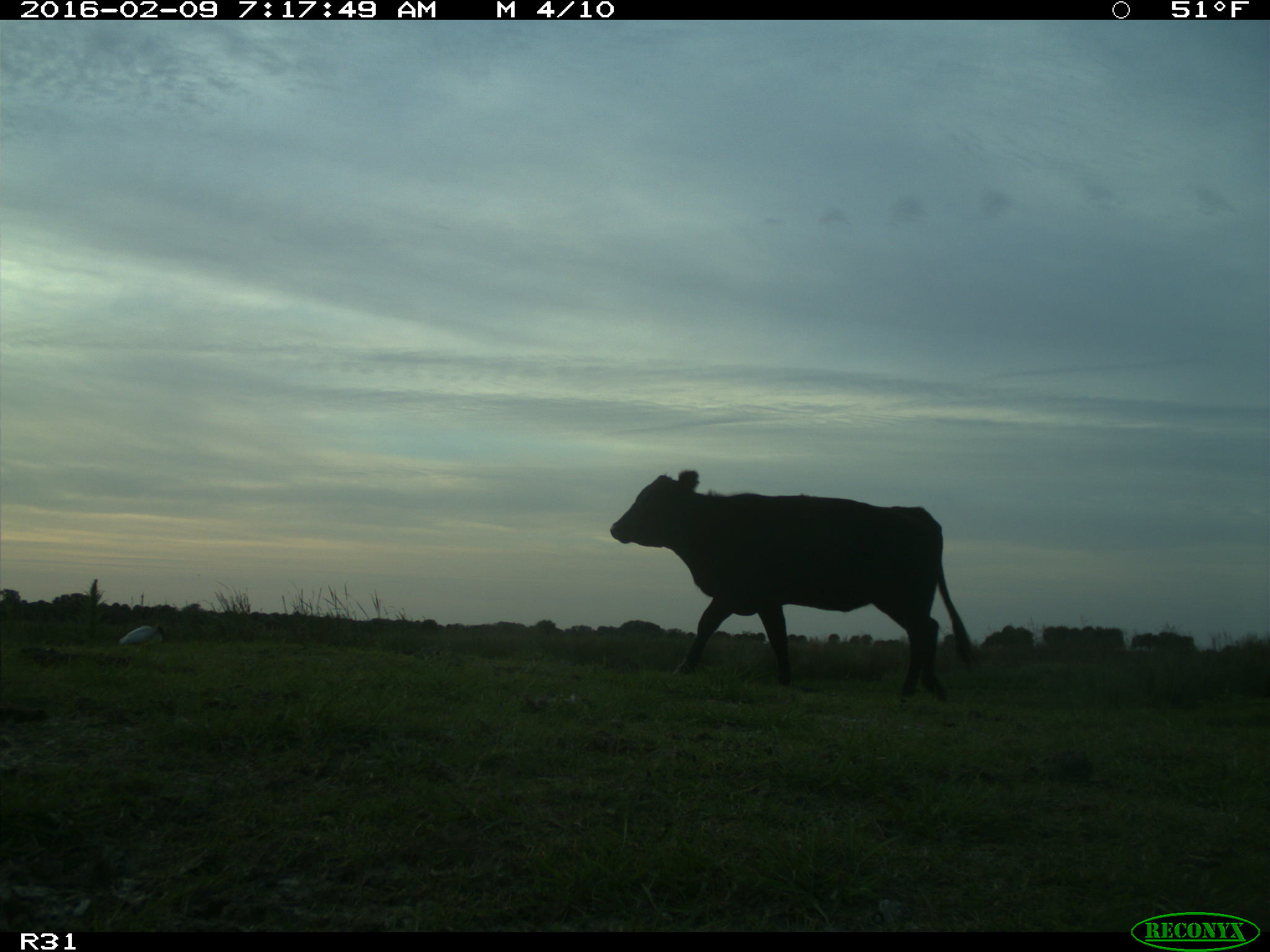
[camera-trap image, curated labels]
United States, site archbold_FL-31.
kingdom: Animalia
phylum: Chordata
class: Mammalia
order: Artiodactyla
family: Bovidae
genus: Bos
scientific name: Bos taurus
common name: domestic cow